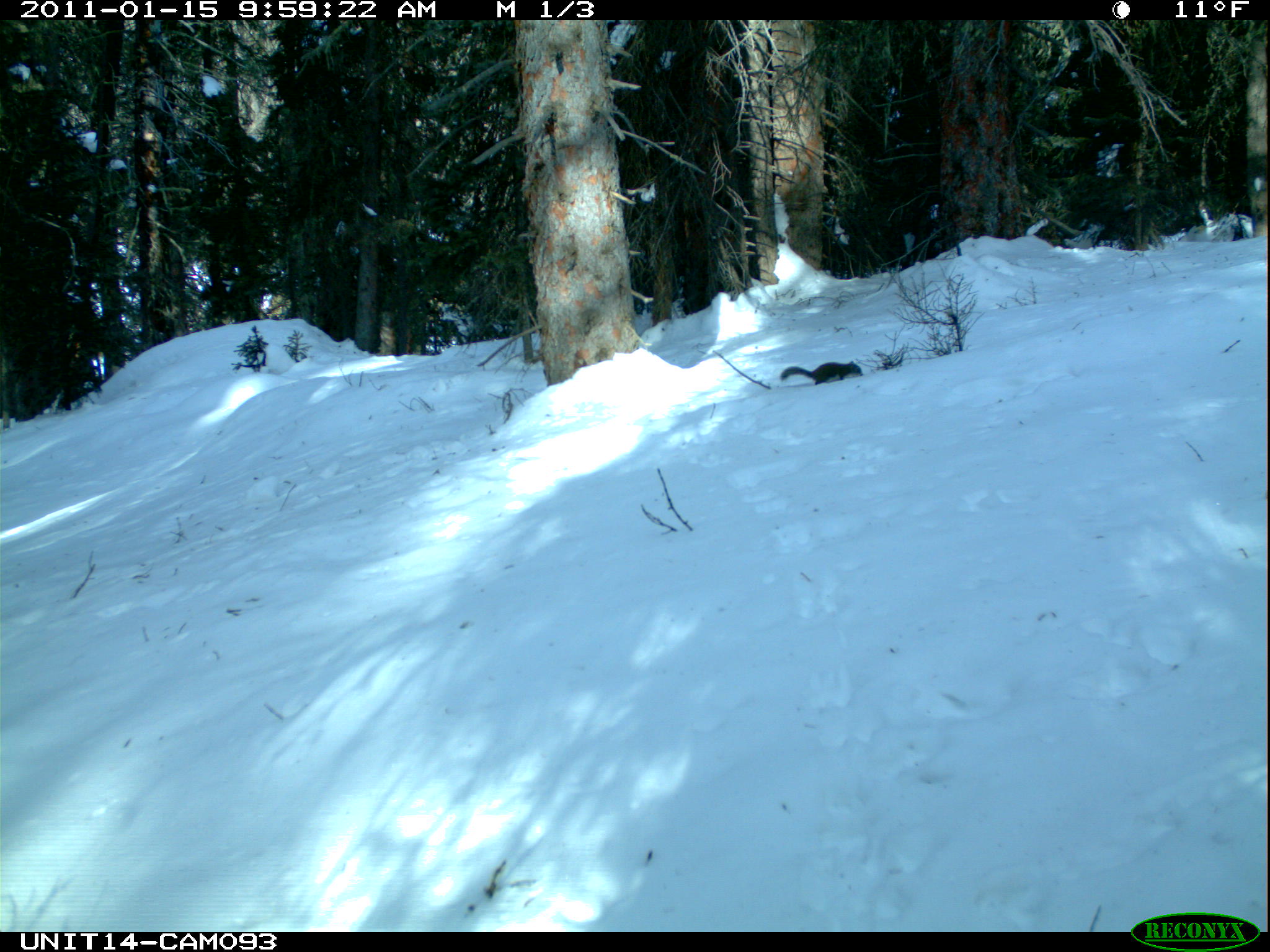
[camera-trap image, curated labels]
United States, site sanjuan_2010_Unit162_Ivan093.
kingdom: Animalia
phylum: Chordata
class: Mammalia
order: Rodentia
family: Sciuridae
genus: Tamiasciurus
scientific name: Tamiasciurus hudsonicus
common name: american red squirrel